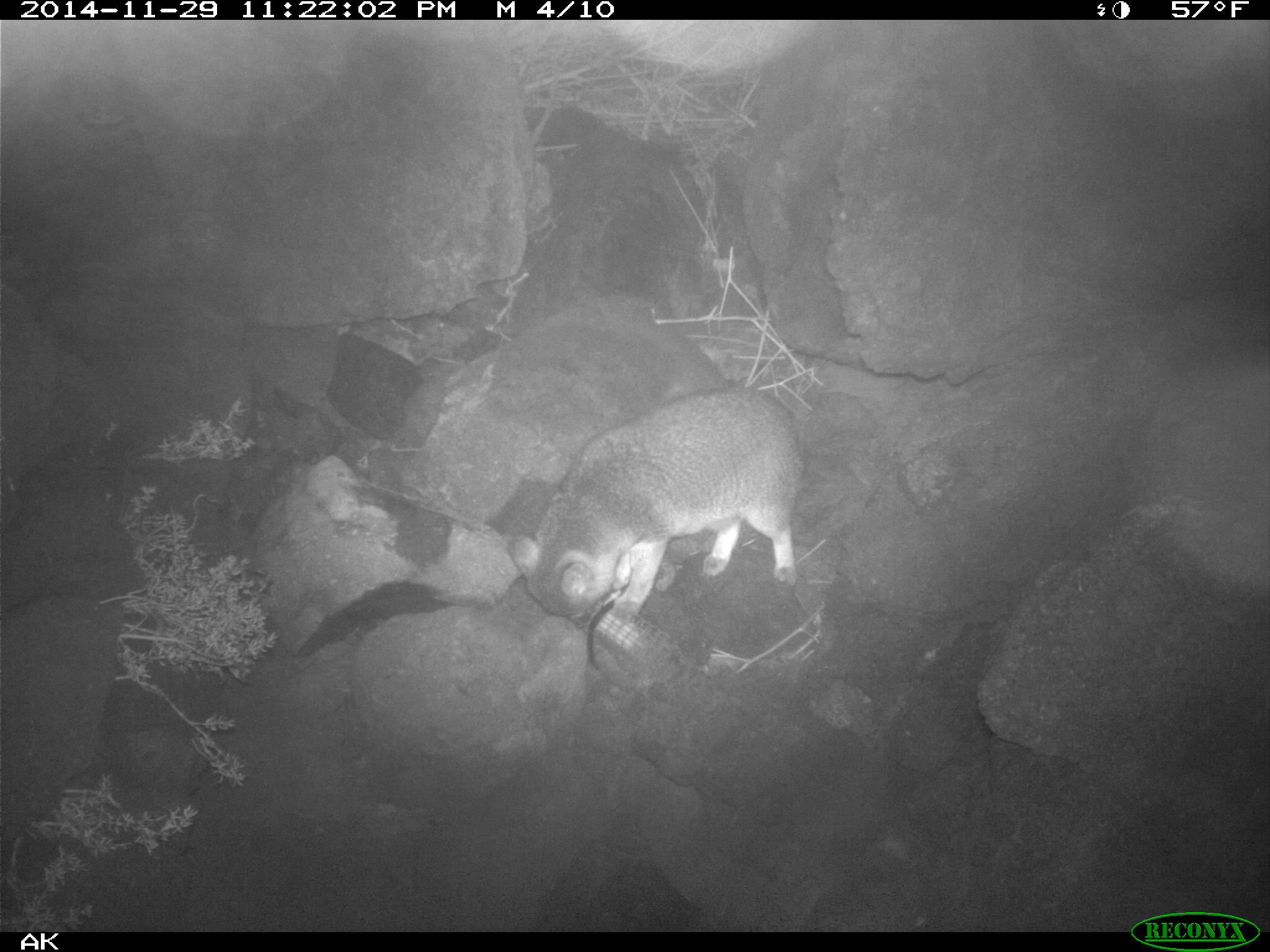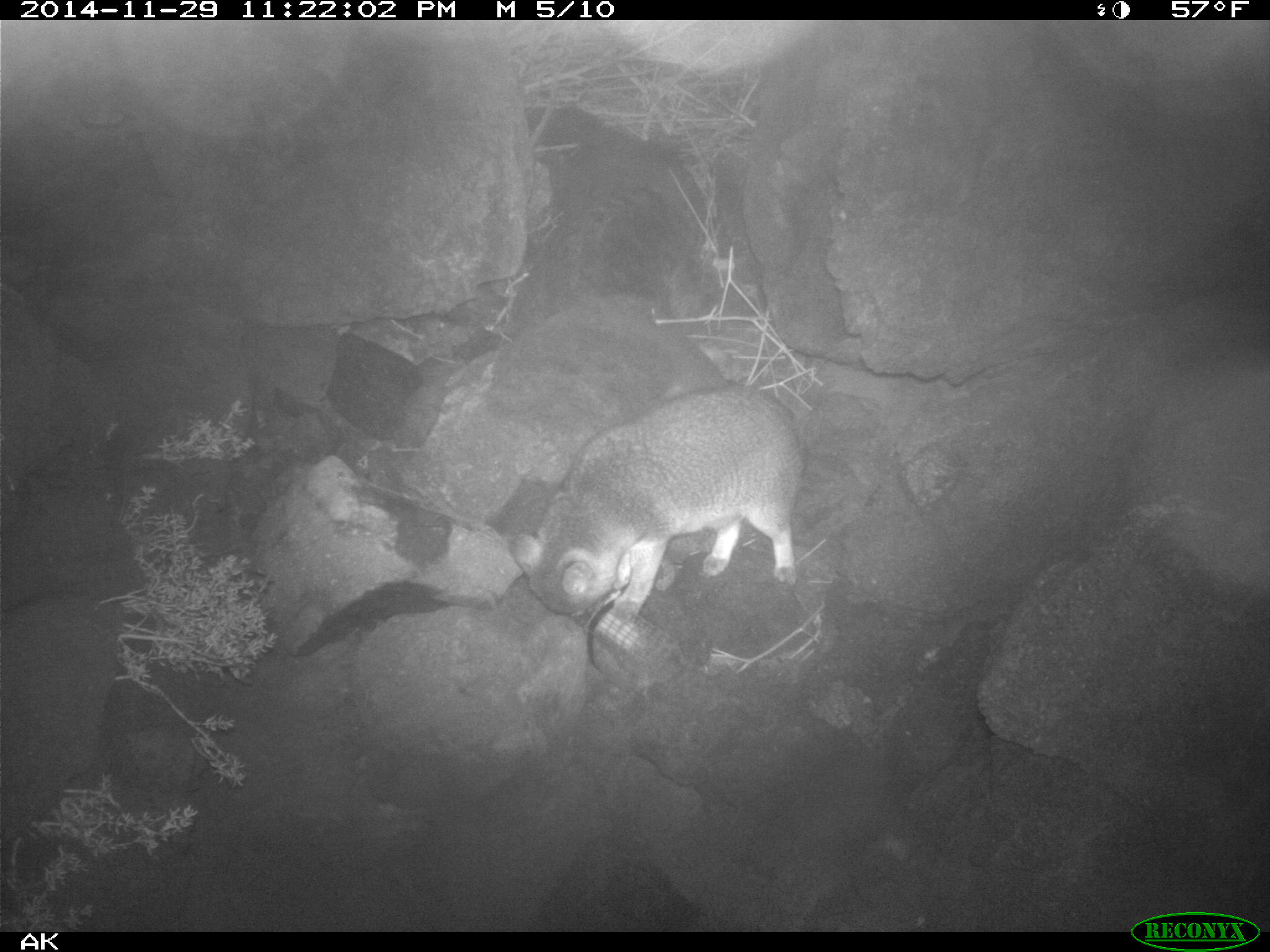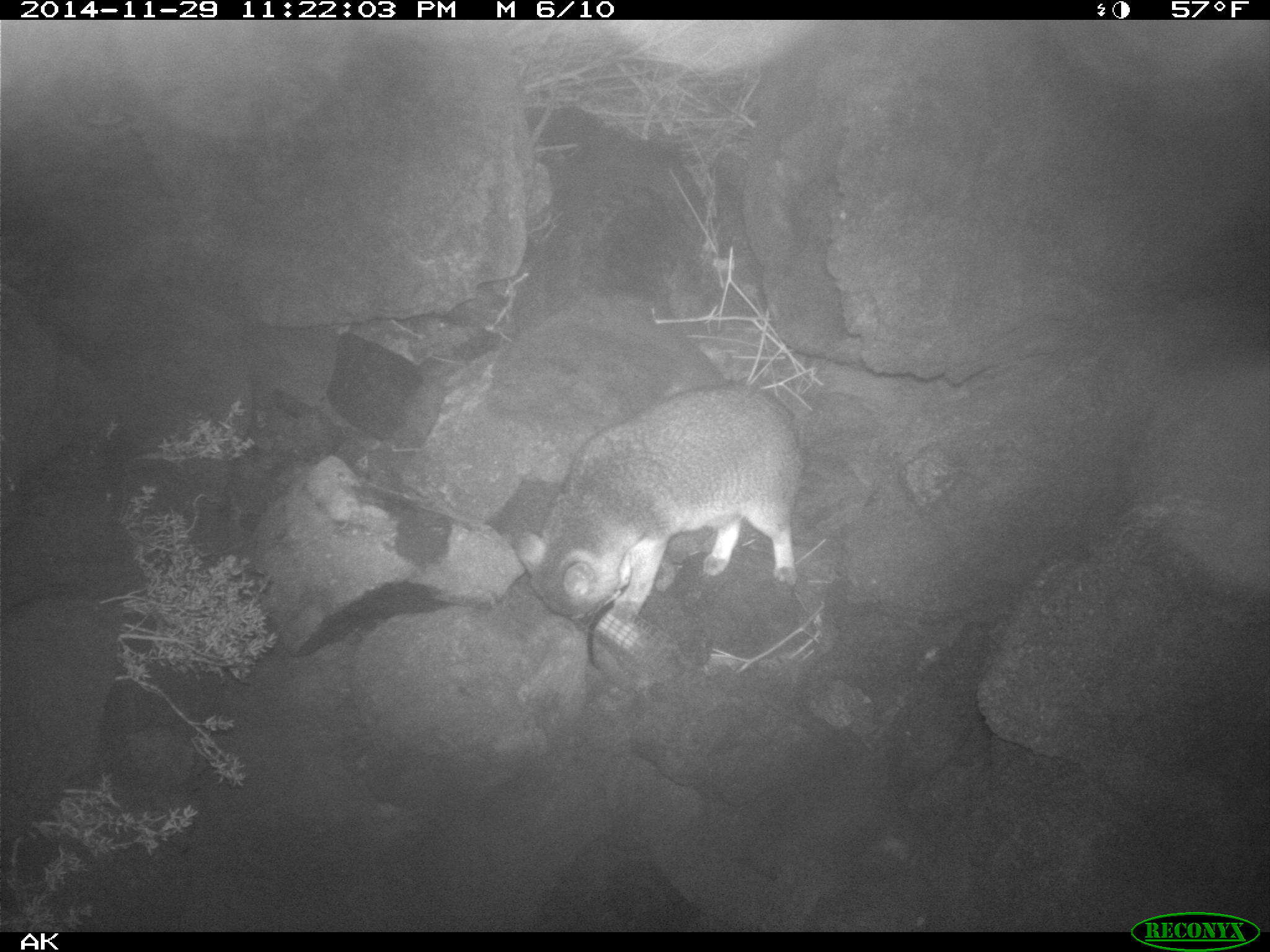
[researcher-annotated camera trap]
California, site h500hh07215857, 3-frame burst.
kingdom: Animalia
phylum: Chordata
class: Mammalia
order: Carnivora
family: Canidae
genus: Urocyon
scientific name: Urocyon littoralis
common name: island fox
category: fox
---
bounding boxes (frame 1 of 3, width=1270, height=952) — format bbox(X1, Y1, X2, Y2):
fox: bbox(504, 383, 806, 634)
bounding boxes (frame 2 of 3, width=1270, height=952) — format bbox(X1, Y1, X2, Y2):
fox: bbox(510, 381, 803, 624)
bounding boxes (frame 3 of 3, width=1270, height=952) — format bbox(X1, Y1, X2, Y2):
fox: bbox(514, 380, 807, 632)